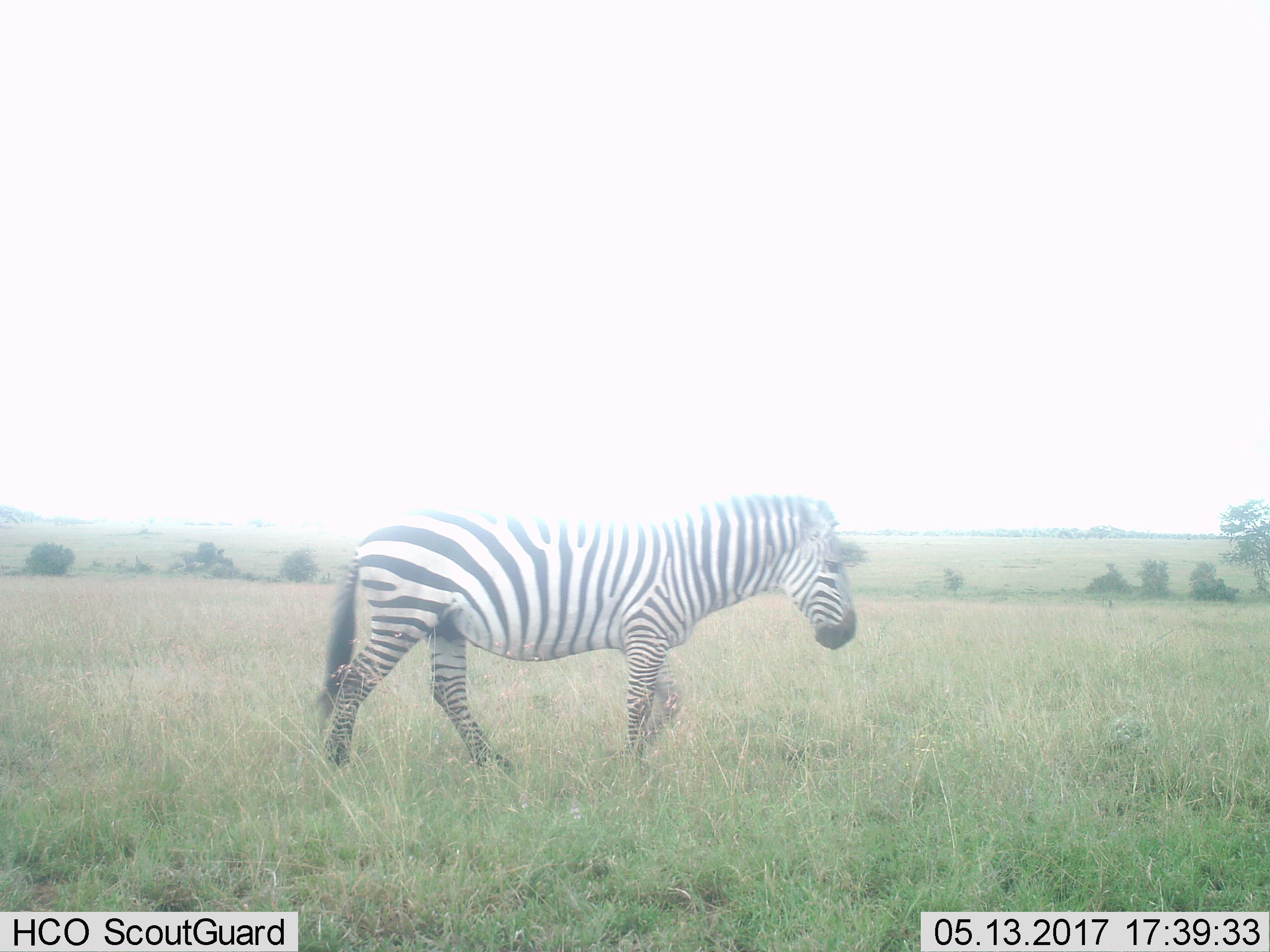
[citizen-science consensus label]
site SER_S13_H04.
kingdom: Animalia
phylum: Chordata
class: Mammalia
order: Perissodactyla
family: Equidae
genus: Equus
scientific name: Equus quagga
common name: plains zebra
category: zebraplains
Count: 1.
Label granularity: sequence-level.